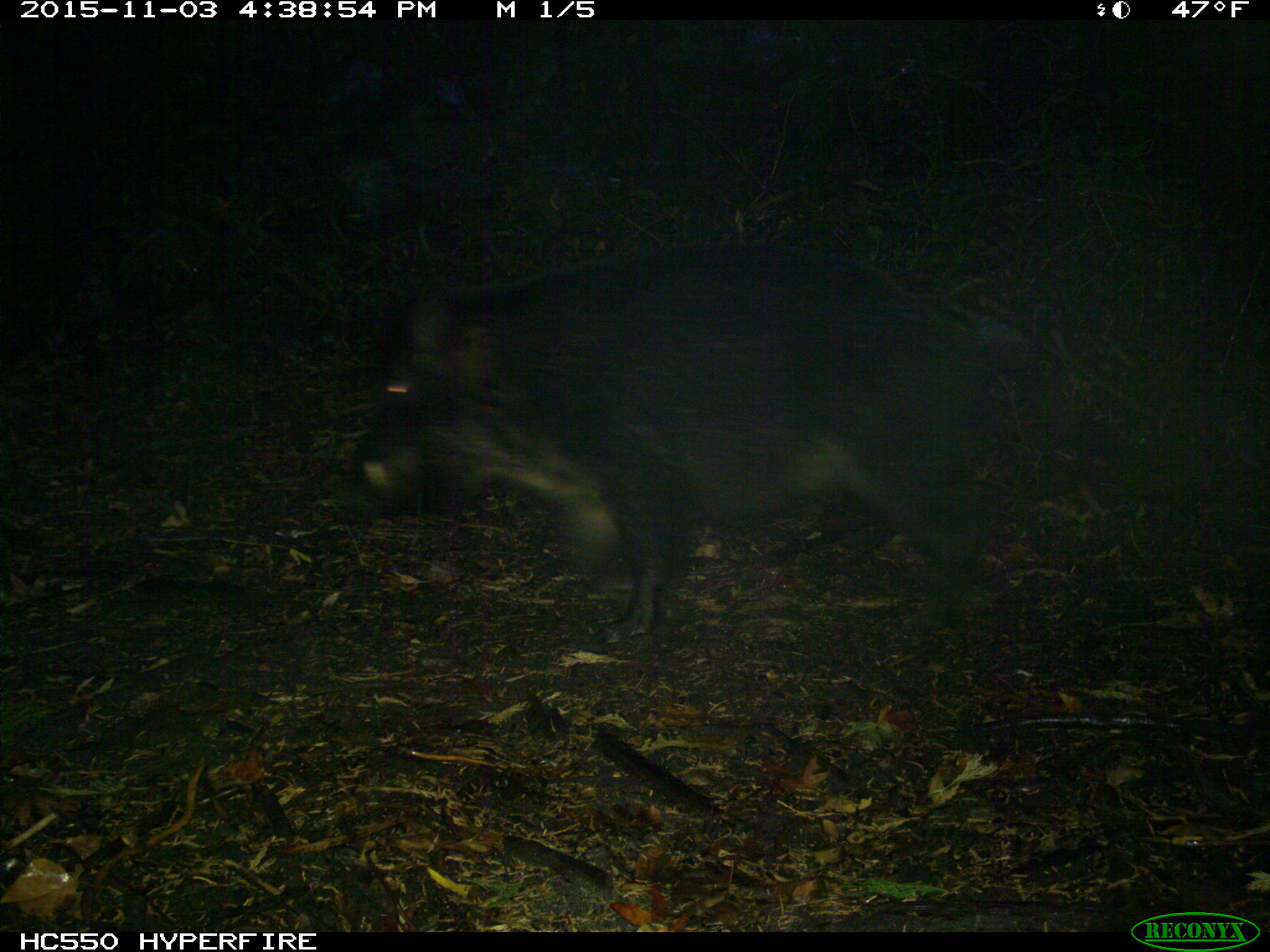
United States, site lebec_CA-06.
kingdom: Animalia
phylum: Chordata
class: Mammalia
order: Artiodactyla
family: Suidae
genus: Sus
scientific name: Sus scrofa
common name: wild boar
Sus scrofa (wild boar).